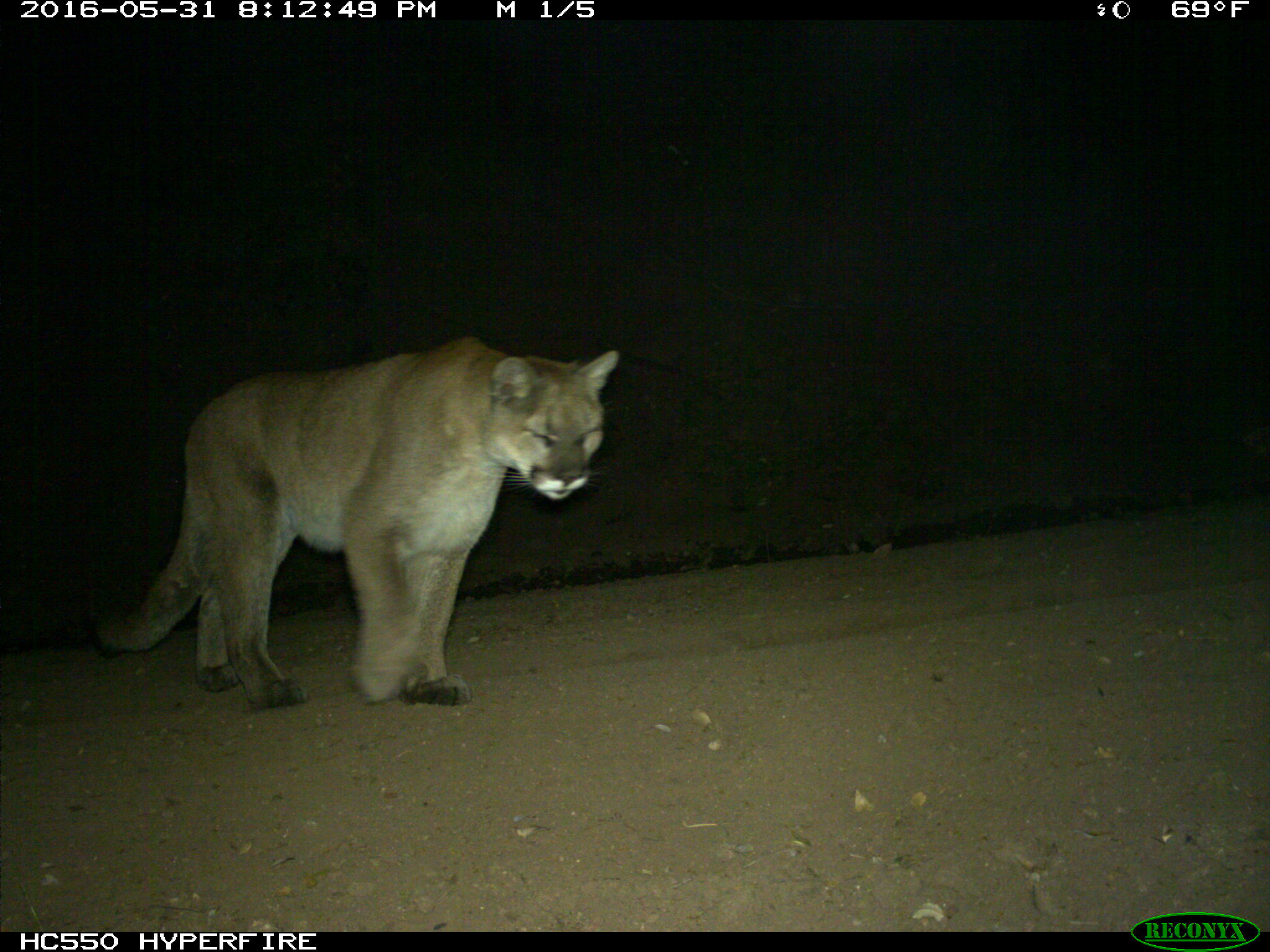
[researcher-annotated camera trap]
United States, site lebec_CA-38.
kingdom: Animalia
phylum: Chordata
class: Mammalia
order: Carnivora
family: Felidae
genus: Puma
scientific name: Puma concolor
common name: mountain lion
Puma concolor (mountain lion).